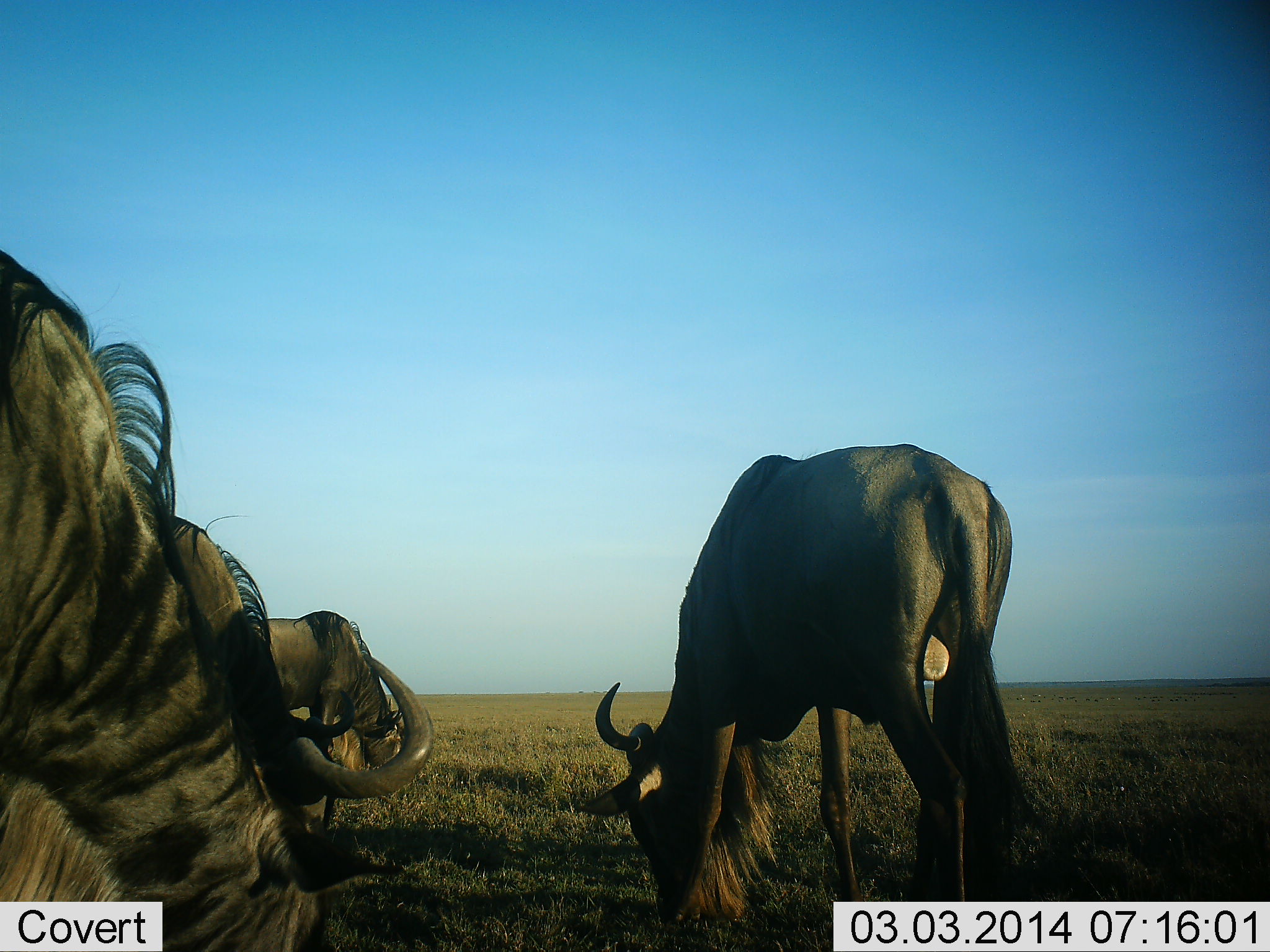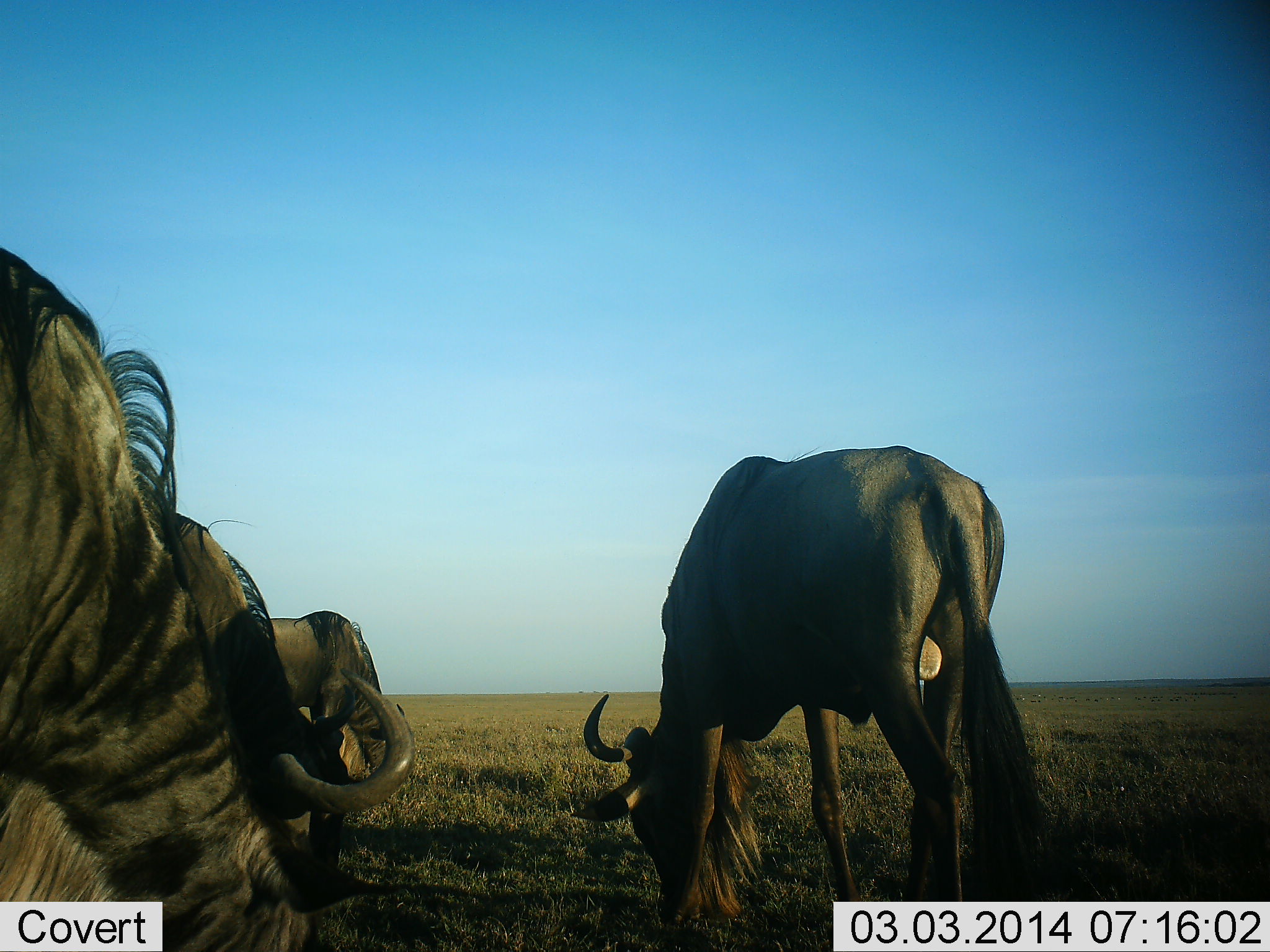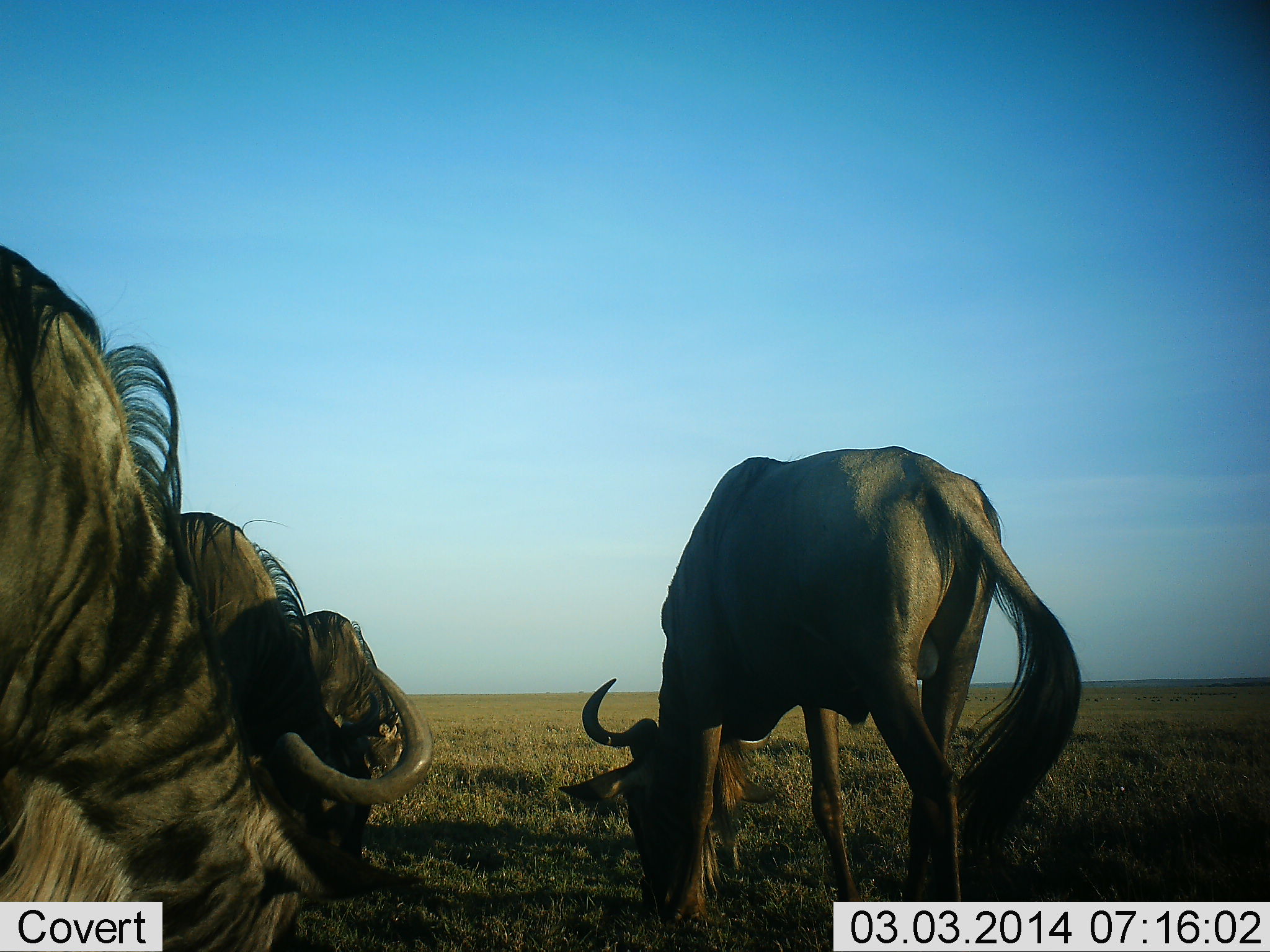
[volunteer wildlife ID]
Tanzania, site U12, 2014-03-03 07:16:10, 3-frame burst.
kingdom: Animalia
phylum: Chordata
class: Mammalia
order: Artiodactyla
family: Bovidae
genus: Connochaetes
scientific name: Connochaetes taurinus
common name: blue wildebeest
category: wildebeest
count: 4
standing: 20%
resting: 0%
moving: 0%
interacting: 0%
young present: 0%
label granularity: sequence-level